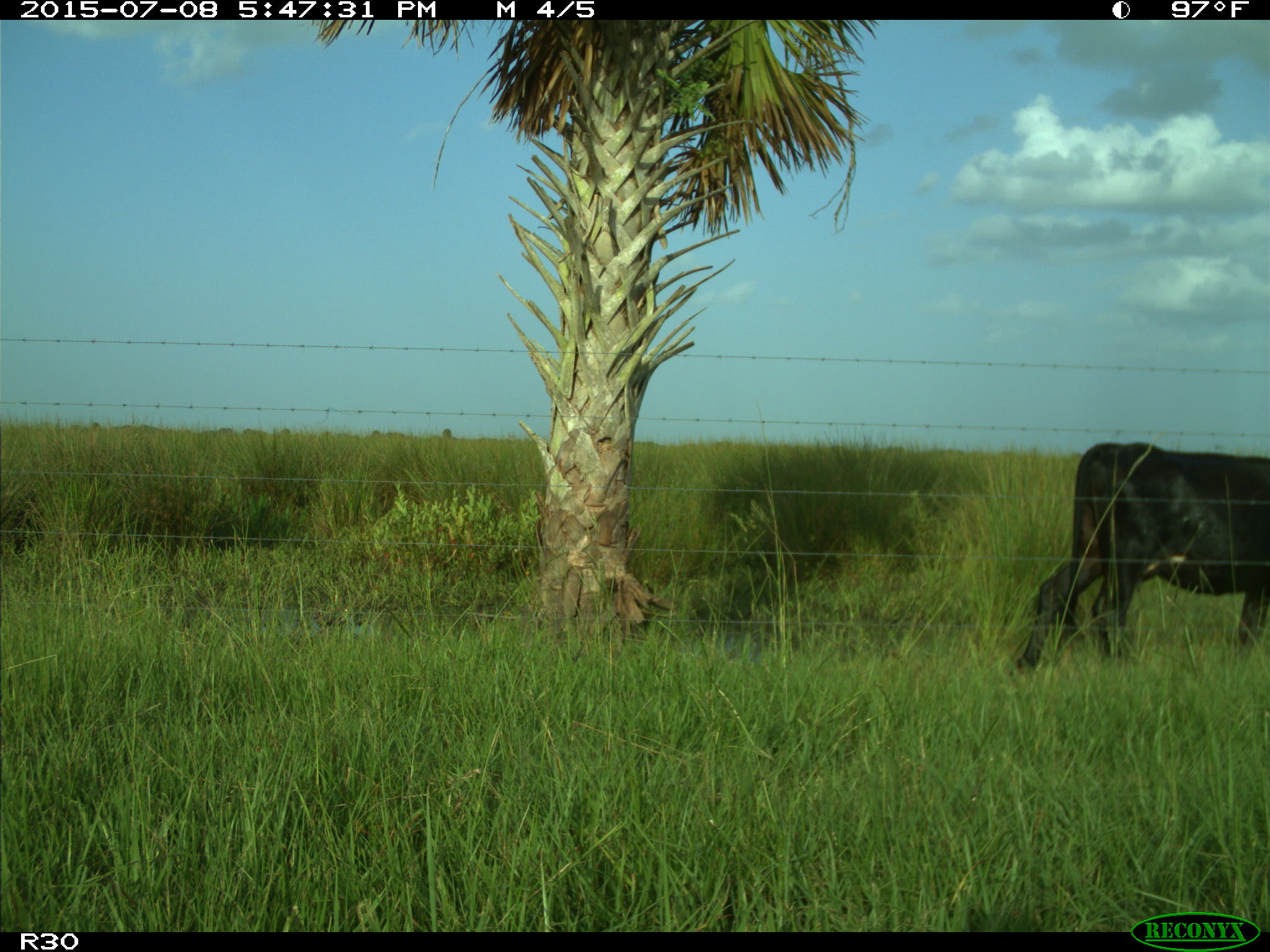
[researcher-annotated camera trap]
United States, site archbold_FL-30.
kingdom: Animalia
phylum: Chordata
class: Mammalia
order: Artiodactyla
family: Bovidae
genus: Bos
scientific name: Bos taurus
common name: domestic cow